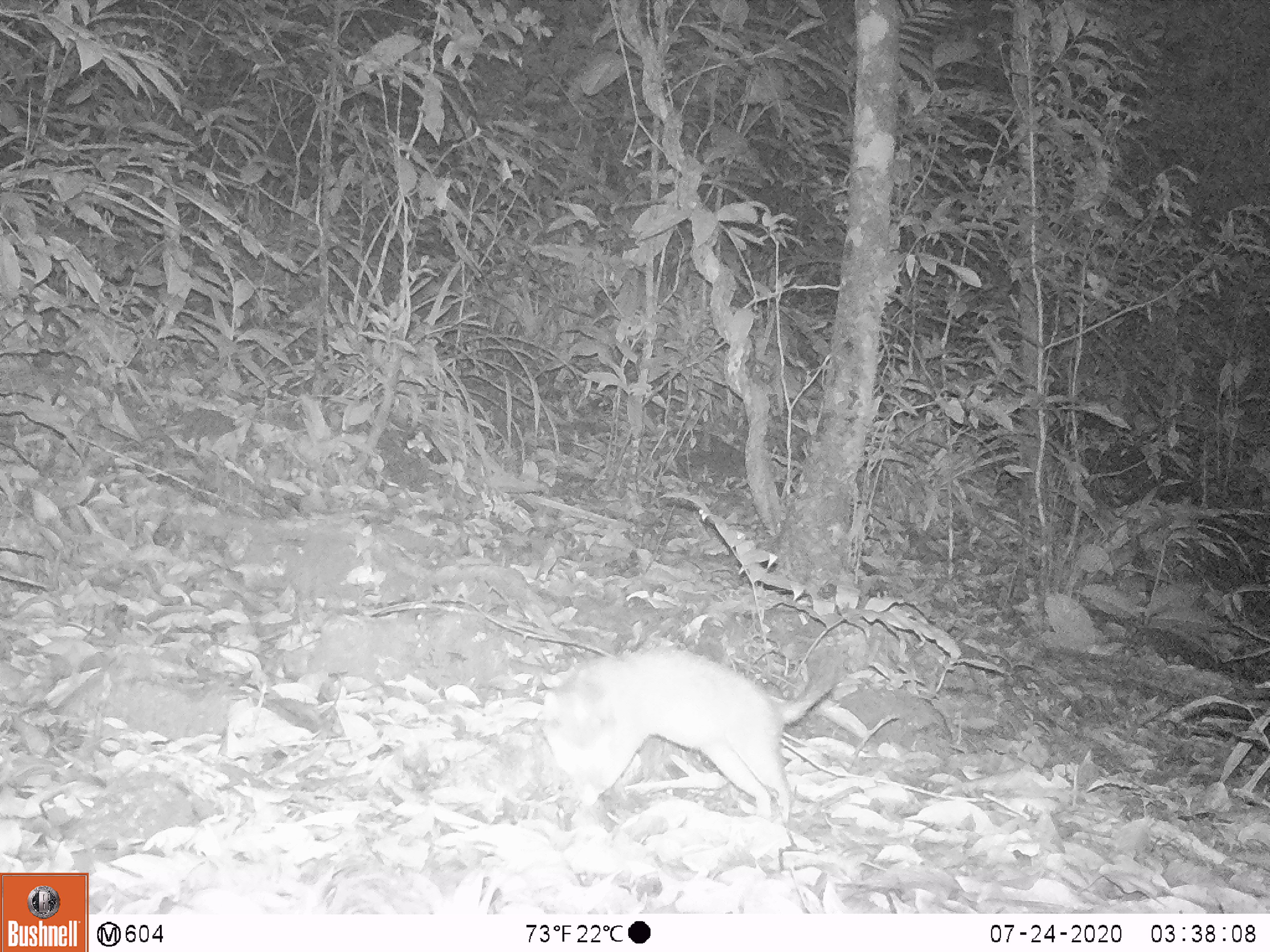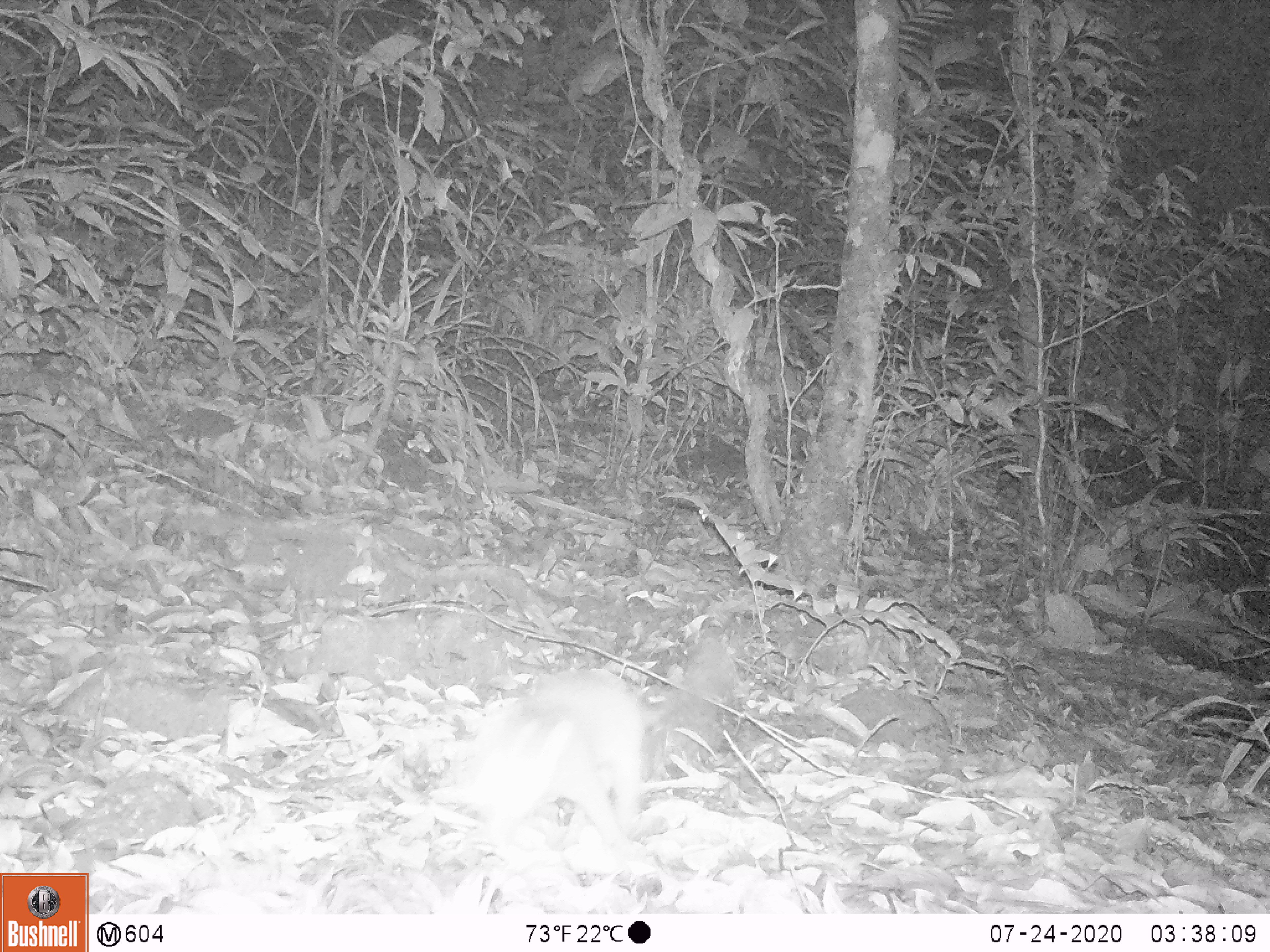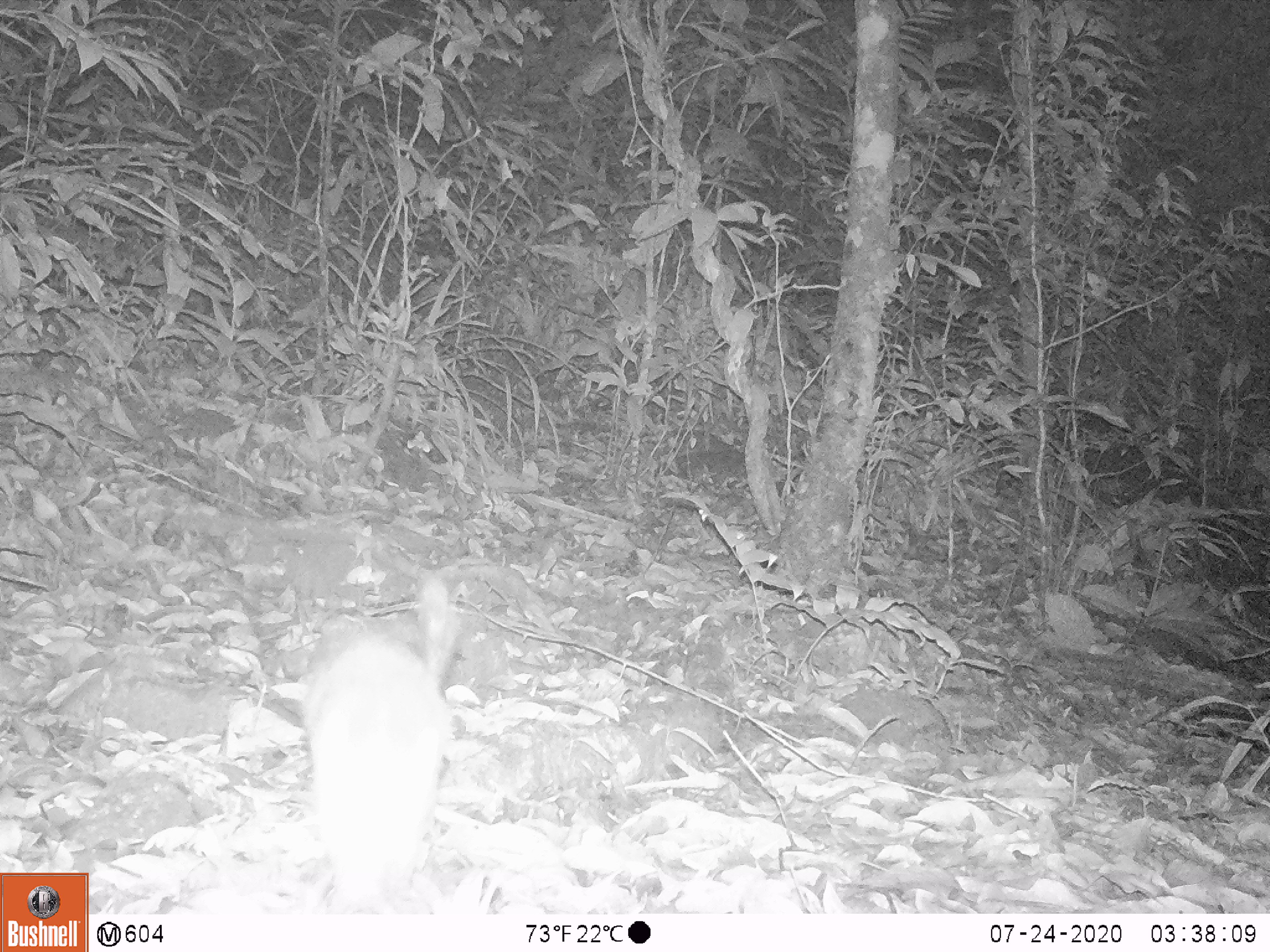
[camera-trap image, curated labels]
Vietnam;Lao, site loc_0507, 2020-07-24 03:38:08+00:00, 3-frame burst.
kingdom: Animalia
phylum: Chordata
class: Mammalia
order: Carnivora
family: Mustelidae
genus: Melogale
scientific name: Melogale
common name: ferret badger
Ferret badger (Melogale). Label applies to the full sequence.